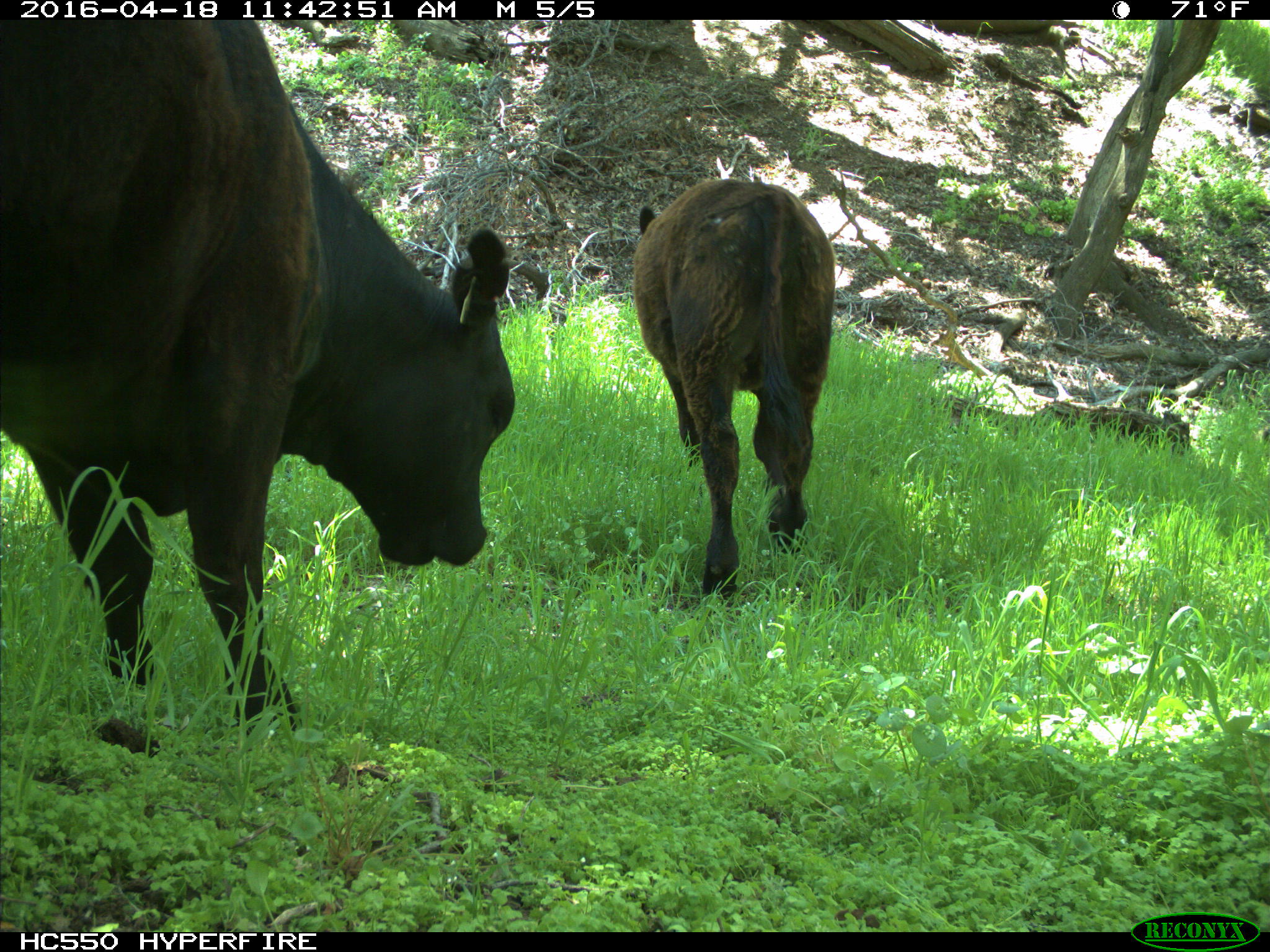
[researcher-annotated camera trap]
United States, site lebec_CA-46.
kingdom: Animalia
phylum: Chordata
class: Mammalia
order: Artiodactyla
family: Bovidae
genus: Bos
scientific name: Bos taurus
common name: domestic cow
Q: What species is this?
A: Bos taurus (domestic cow).